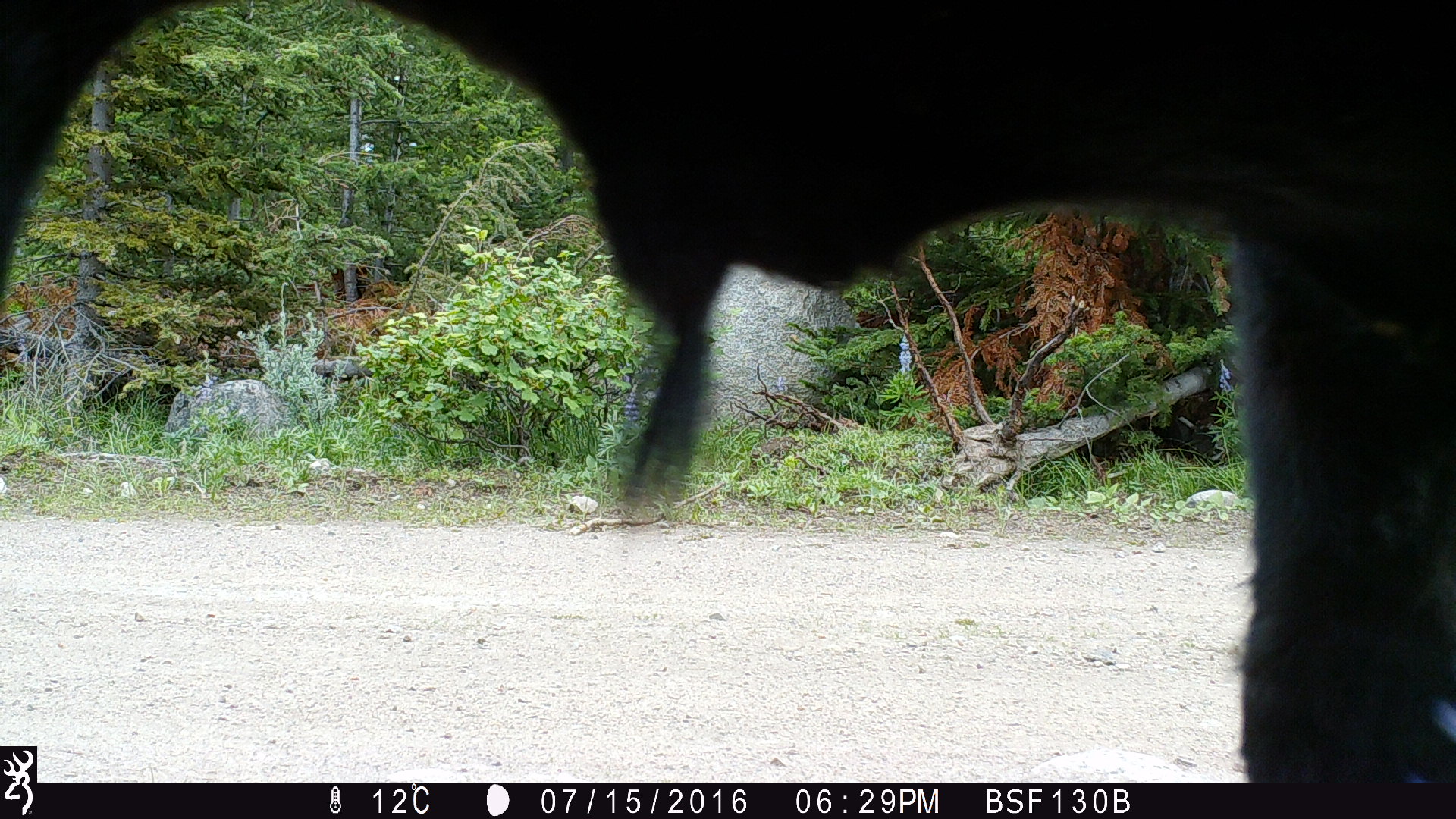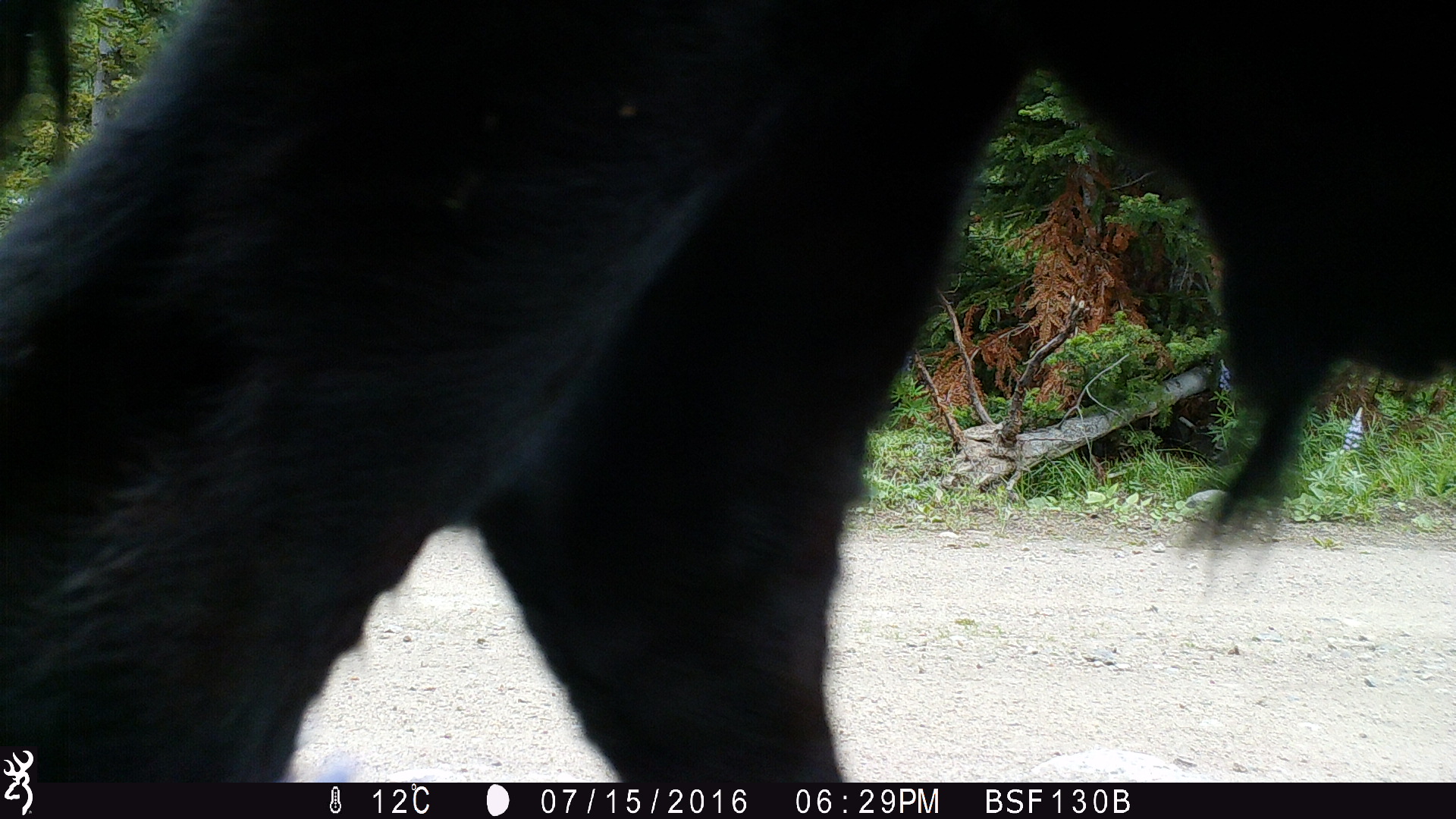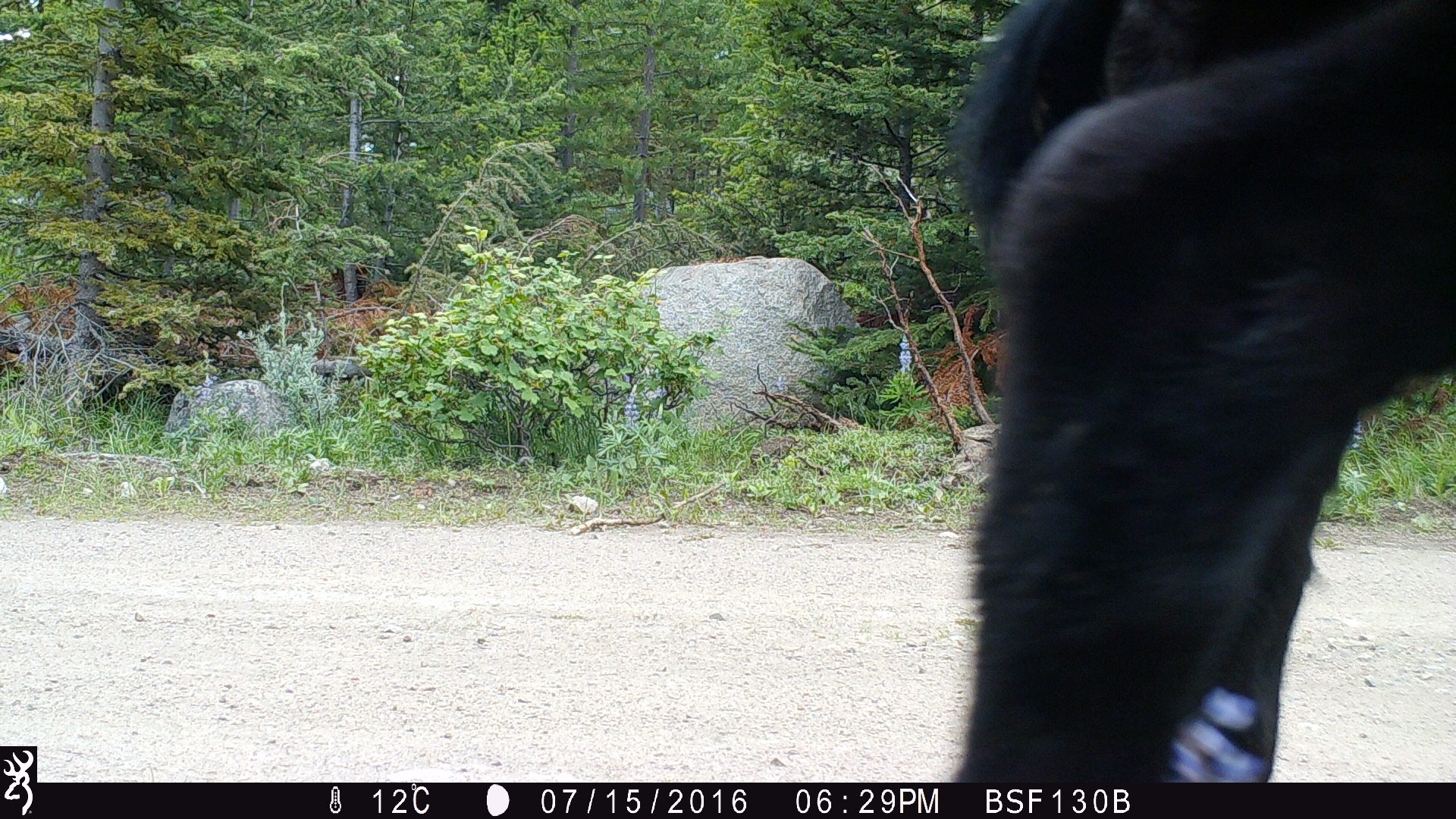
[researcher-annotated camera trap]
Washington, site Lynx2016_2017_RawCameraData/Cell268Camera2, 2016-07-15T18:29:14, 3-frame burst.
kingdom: Animalia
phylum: Chordata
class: Mammalia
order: Artiodactyla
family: Bovidae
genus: Bos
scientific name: Bos taurus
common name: domestic cattle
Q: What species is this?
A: Domestic cattle (Bos taurus).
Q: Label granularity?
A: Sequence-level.